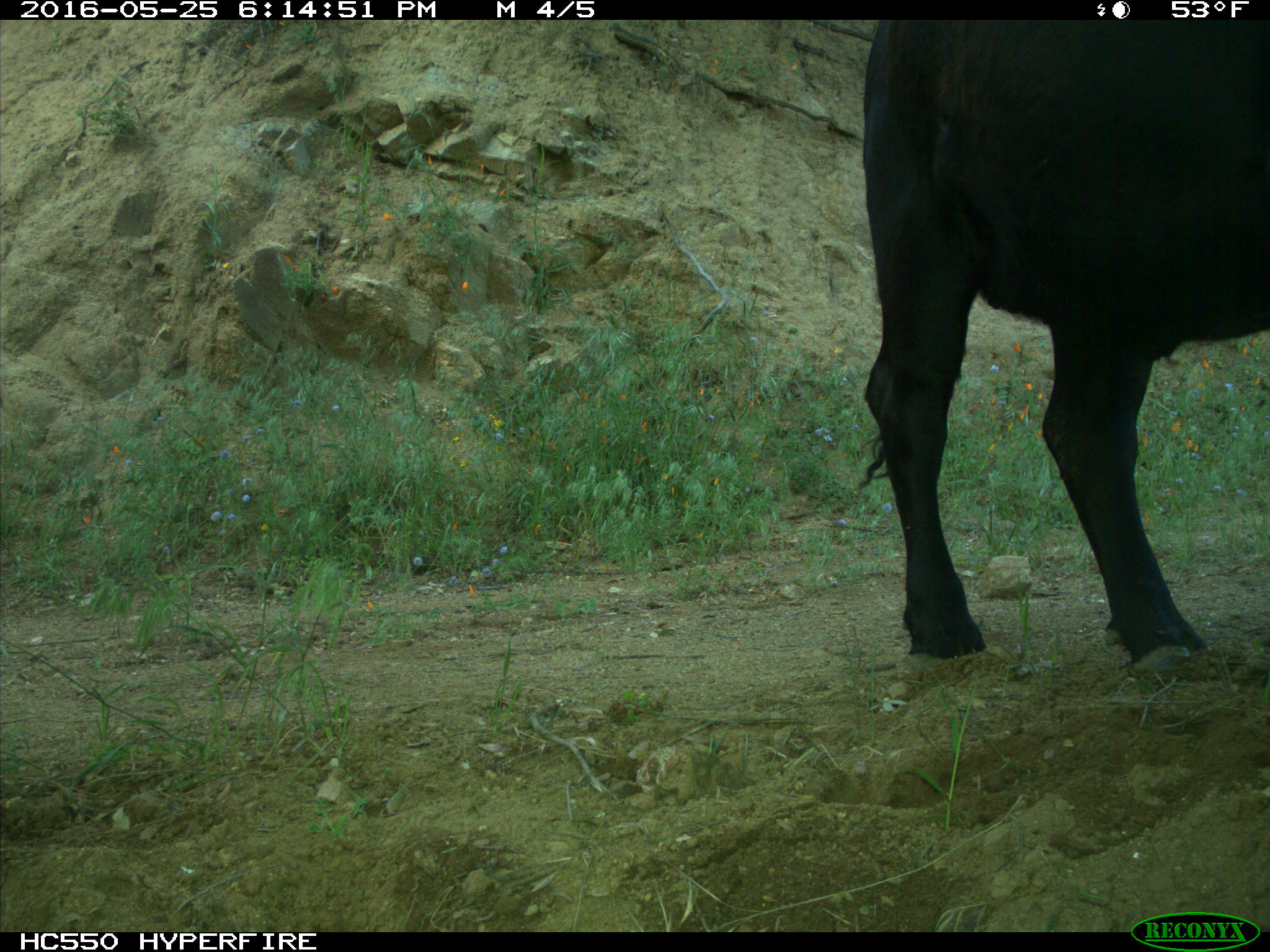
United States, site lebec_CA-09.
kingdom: Animalia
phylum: Chordata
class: Mammalia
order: Artiodactyla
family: Bovidae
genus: Bos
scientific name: Bos taurus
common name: domestic cow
Bos taurus (domestic cow).